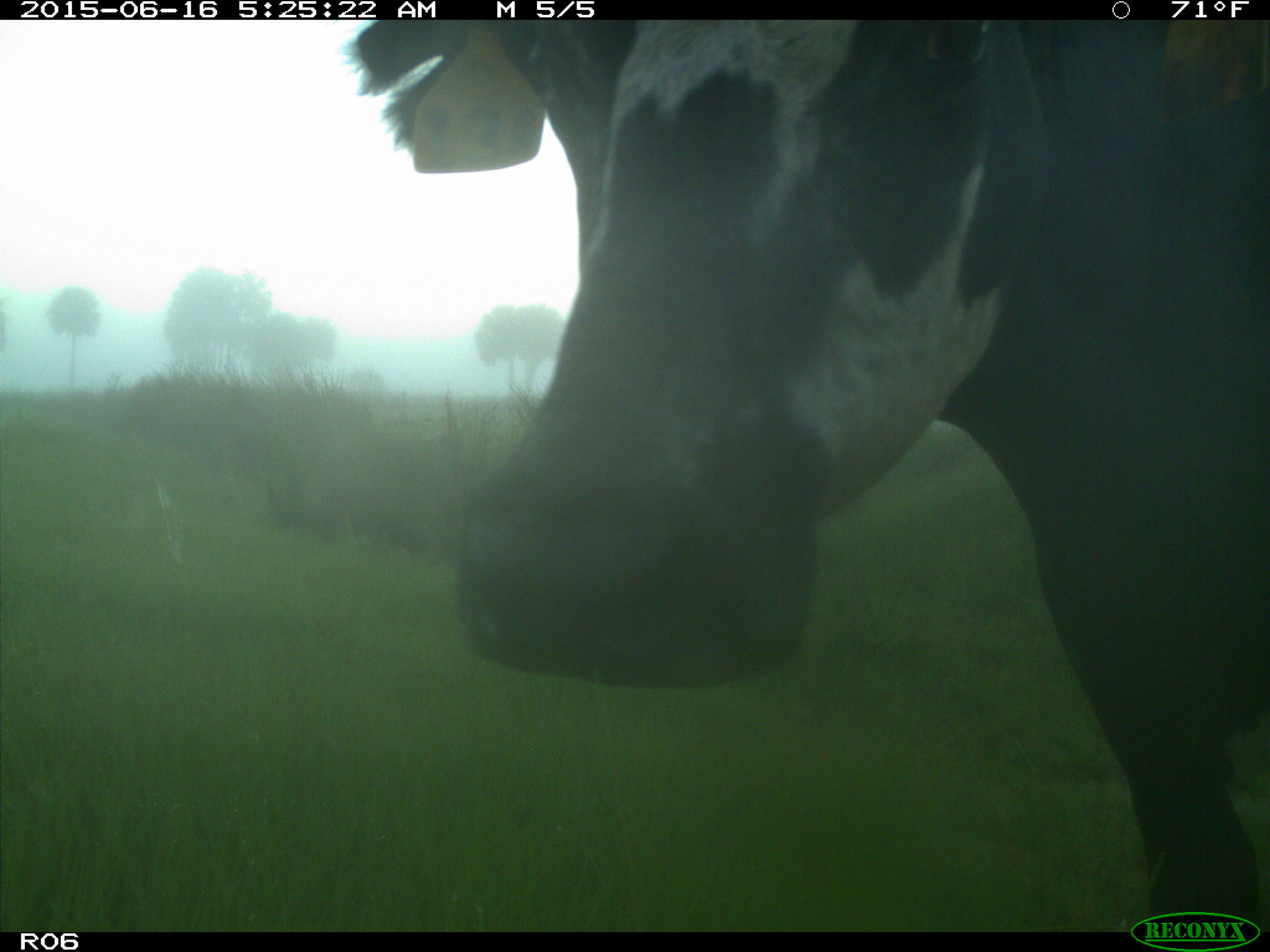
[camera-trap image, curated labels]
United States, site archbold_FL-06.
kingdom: Animalia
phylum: Chordata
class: Mammalia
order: Artiodactyla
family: Bovidae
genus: Bos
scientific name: Bos taurus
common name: domestic cow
Bos taurus (domestic cow).